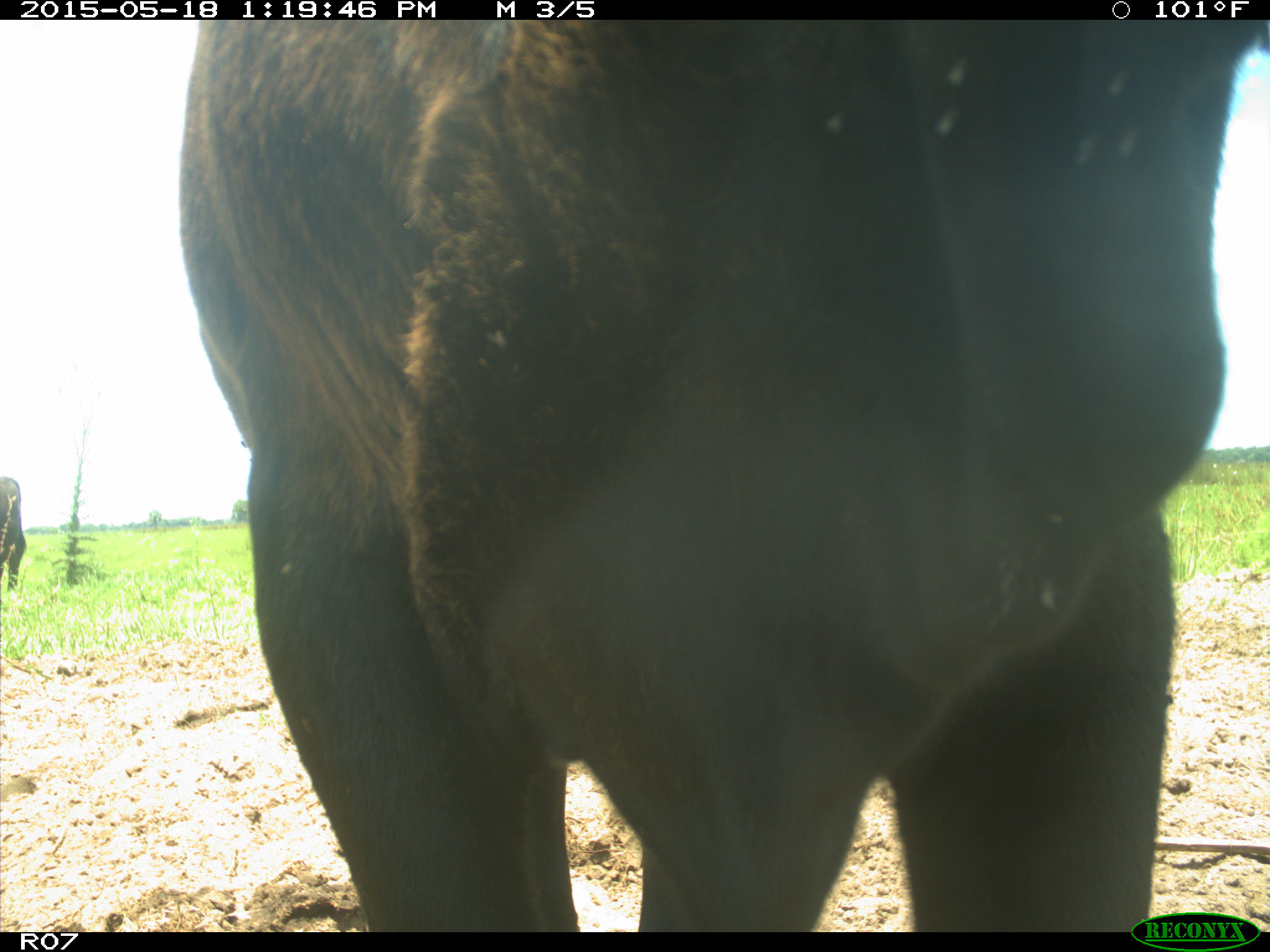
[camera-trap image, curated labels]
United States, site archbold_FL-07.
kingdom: Animalia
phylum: Chordata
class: Mammalia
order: Artiodactyla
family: Bovidae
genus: Bos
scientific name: Bos taurus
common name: domestic cow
Bos taurus (domestic cow).